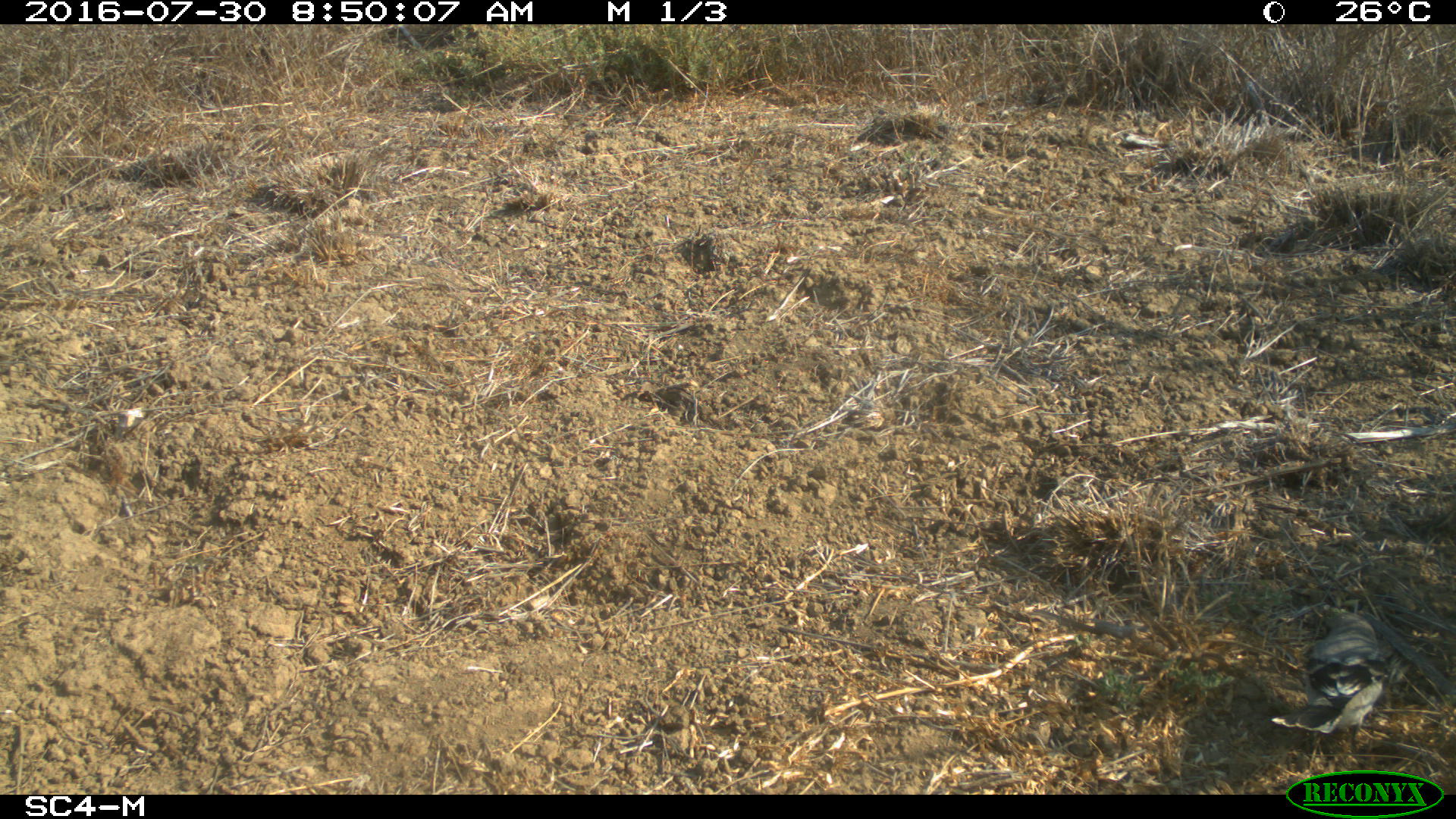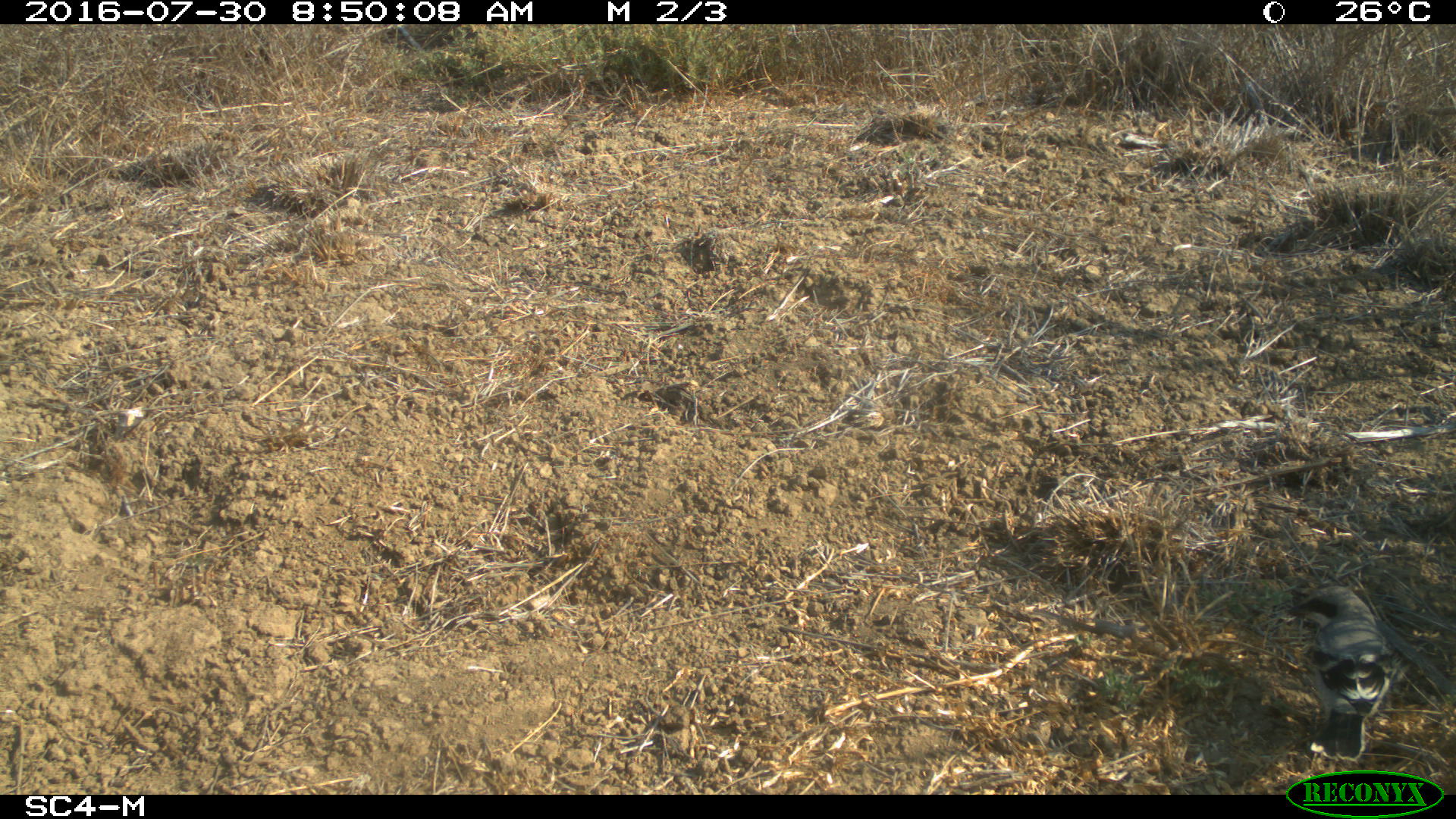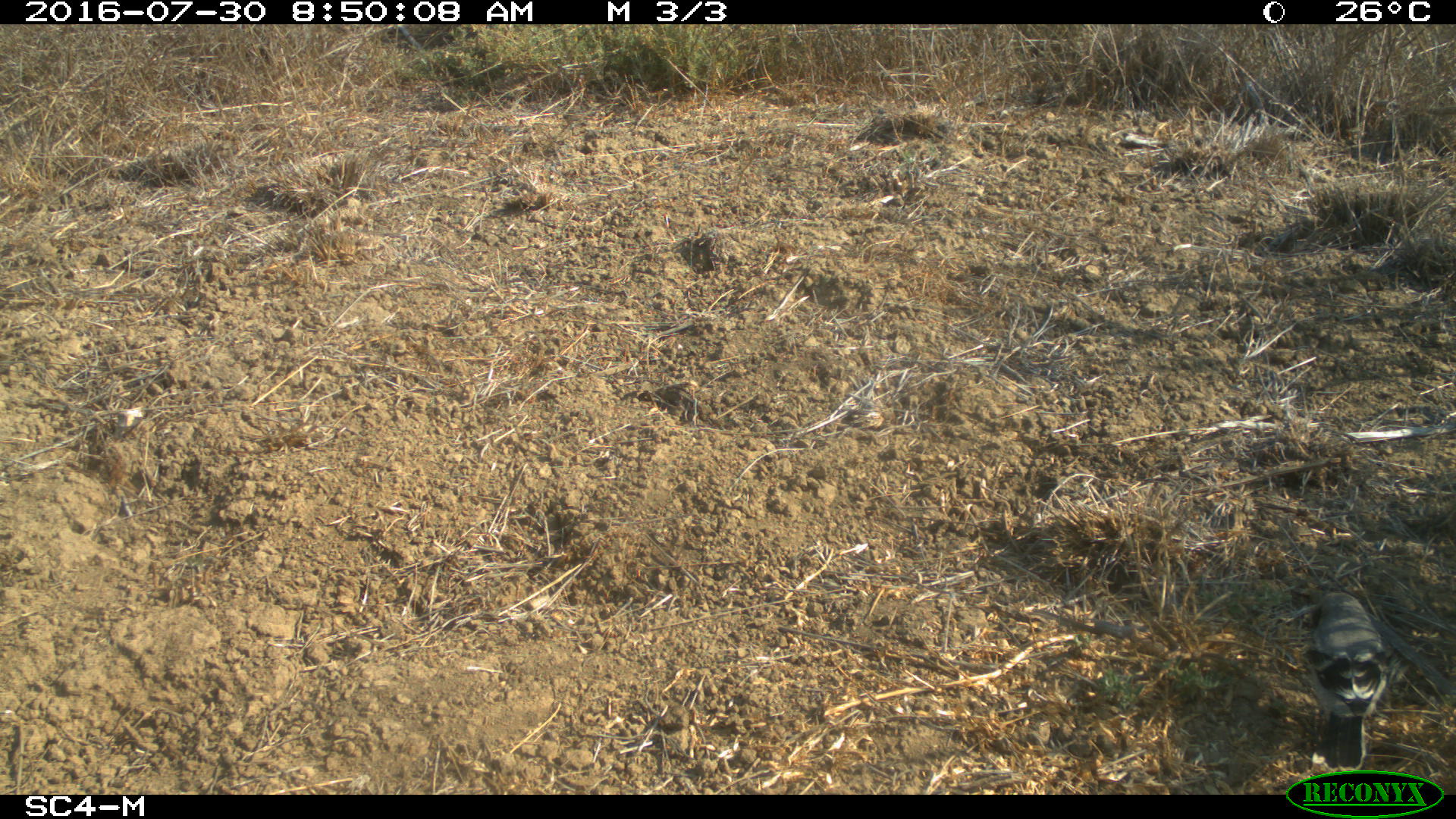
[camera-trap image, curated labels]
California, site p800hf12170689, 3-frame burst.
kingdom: Animalia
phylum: Chordata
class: Aves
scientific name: Aves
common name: bird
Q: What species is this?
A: Bird (Aves).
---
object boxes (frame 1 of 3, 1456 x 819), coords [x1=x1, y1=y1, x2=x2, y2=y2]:
bird: [x1=1272, y1=604, x2=1389, y2=748]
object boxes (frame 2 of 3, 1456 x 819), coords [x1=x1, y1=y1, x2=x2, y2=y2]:
bird: [x1=1284, y1=583, x2=1407, y2=761]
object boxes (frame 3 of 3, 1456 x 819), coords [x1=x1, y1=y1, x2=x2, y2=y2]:
bird: [x1=1305, y1=592, x2=1389, y2=771]